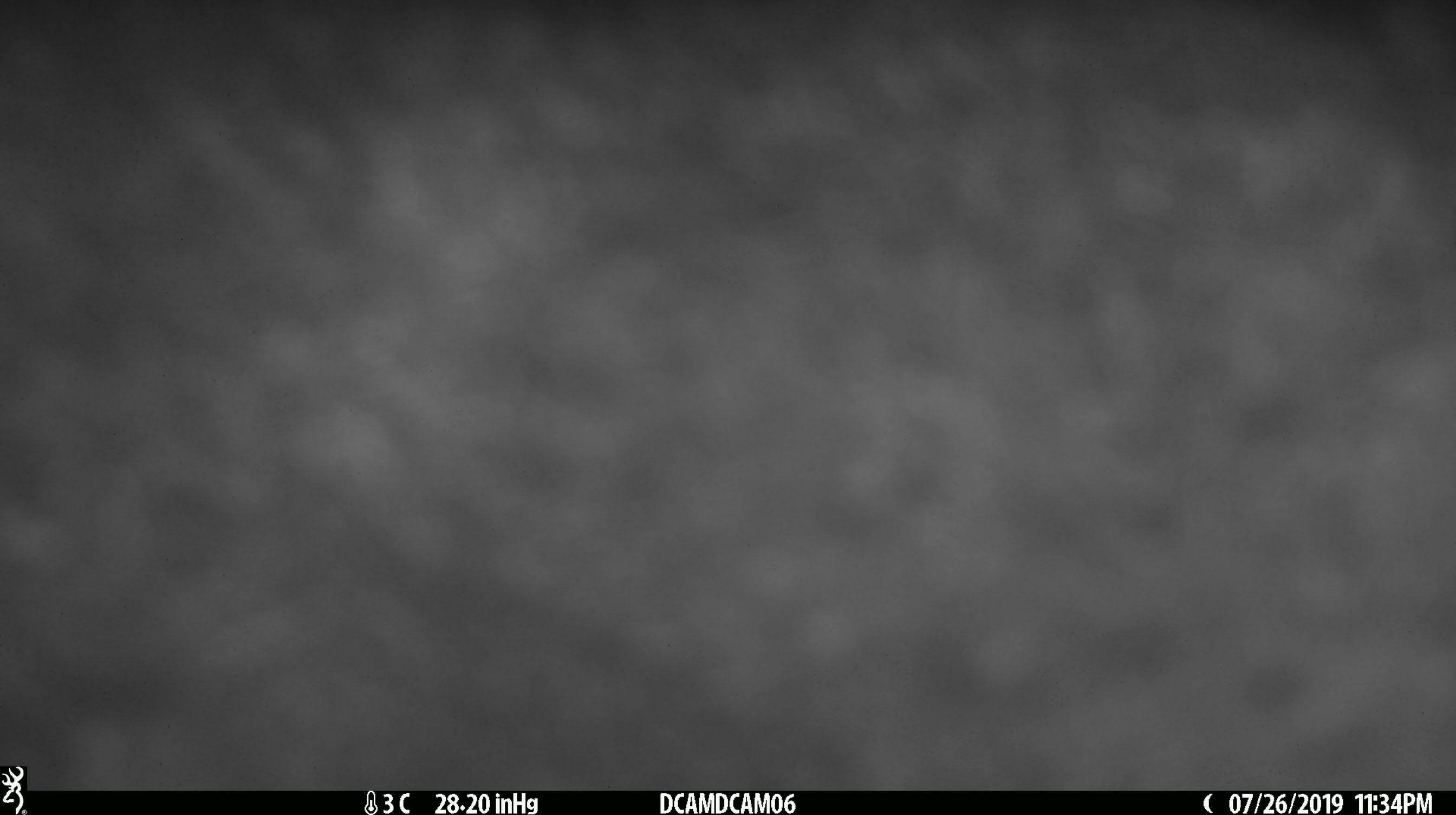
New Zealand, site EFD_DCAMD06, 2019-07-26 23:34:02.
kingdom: Animalia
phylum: Chordata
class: Mammalia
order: Diprotodontia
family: Phalangeridae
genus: Trichosurus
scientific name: Trichosurus vulpecula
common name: common brushtail possum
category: possum